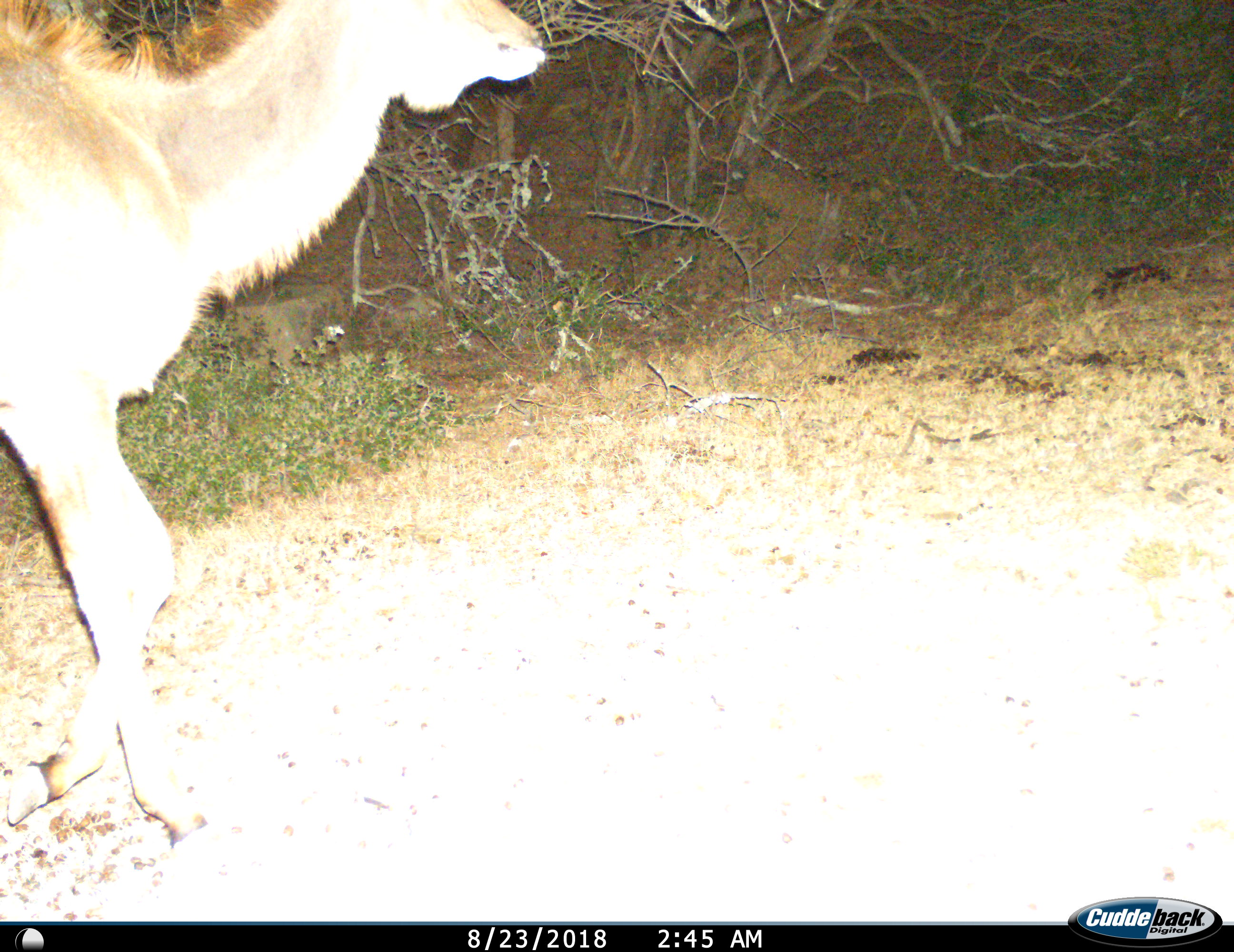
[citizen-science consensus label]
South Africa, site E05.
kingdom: Animalia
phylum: Chordata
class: Mammalia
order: Artiodactyla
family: Bovidae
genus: Tragelaphus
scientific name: Tragelaphus strepsiceros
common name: greater kudu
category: kudu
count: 1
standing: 0%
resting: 0%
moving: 100%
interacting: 0%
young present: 0%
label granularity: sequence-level